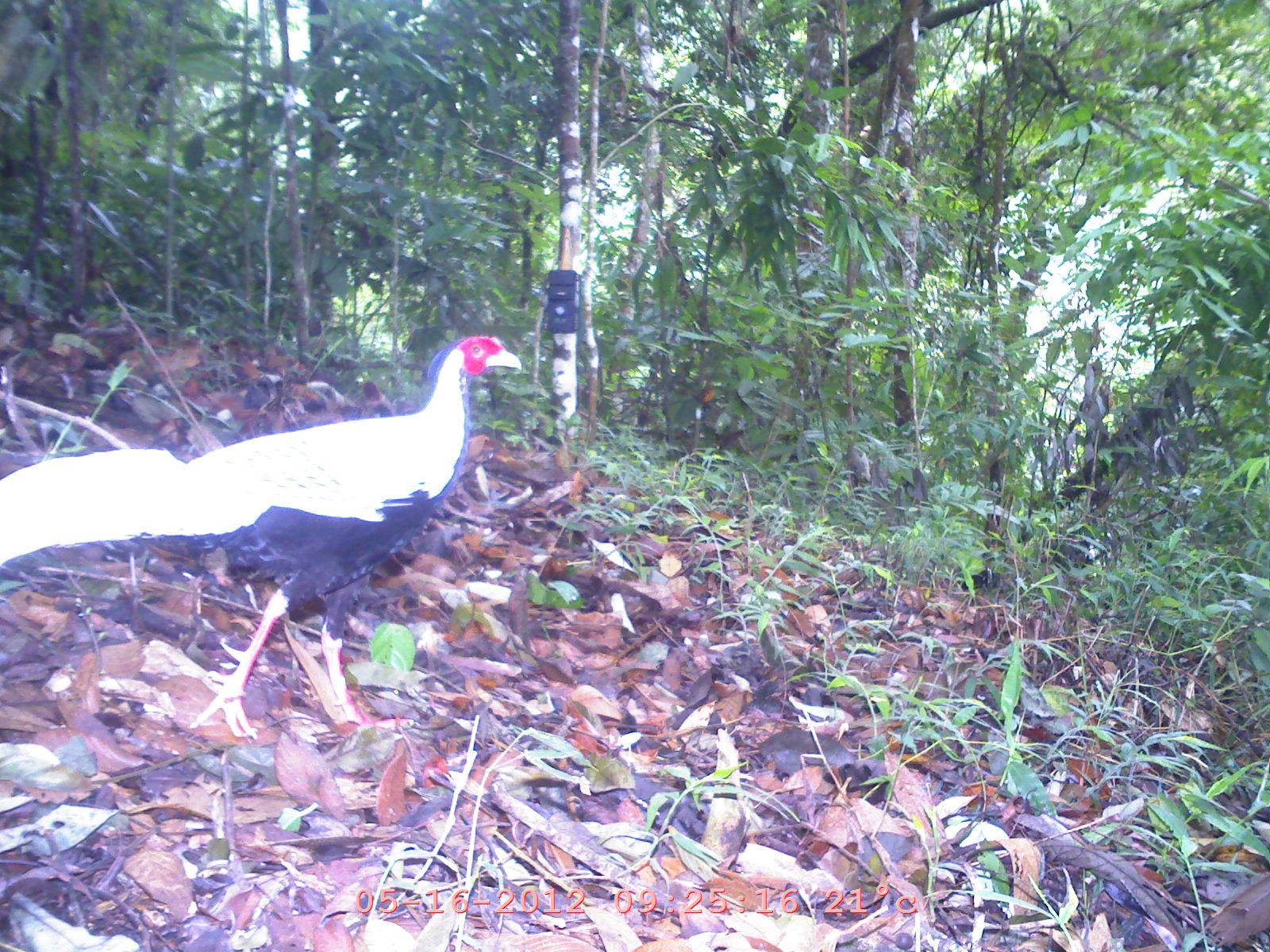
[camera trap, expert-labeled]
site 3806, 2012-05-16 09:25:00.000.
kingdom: Animalia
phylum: Chordata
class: Aves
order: Galliformes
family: Phasianidae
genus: Lophura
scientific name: Lophura nycthemera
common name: silver pheasant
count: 1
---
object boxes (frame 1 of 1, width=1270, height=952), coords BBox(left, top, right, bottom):
lophura nycthemera: BBox(0, 330, 524, 732)